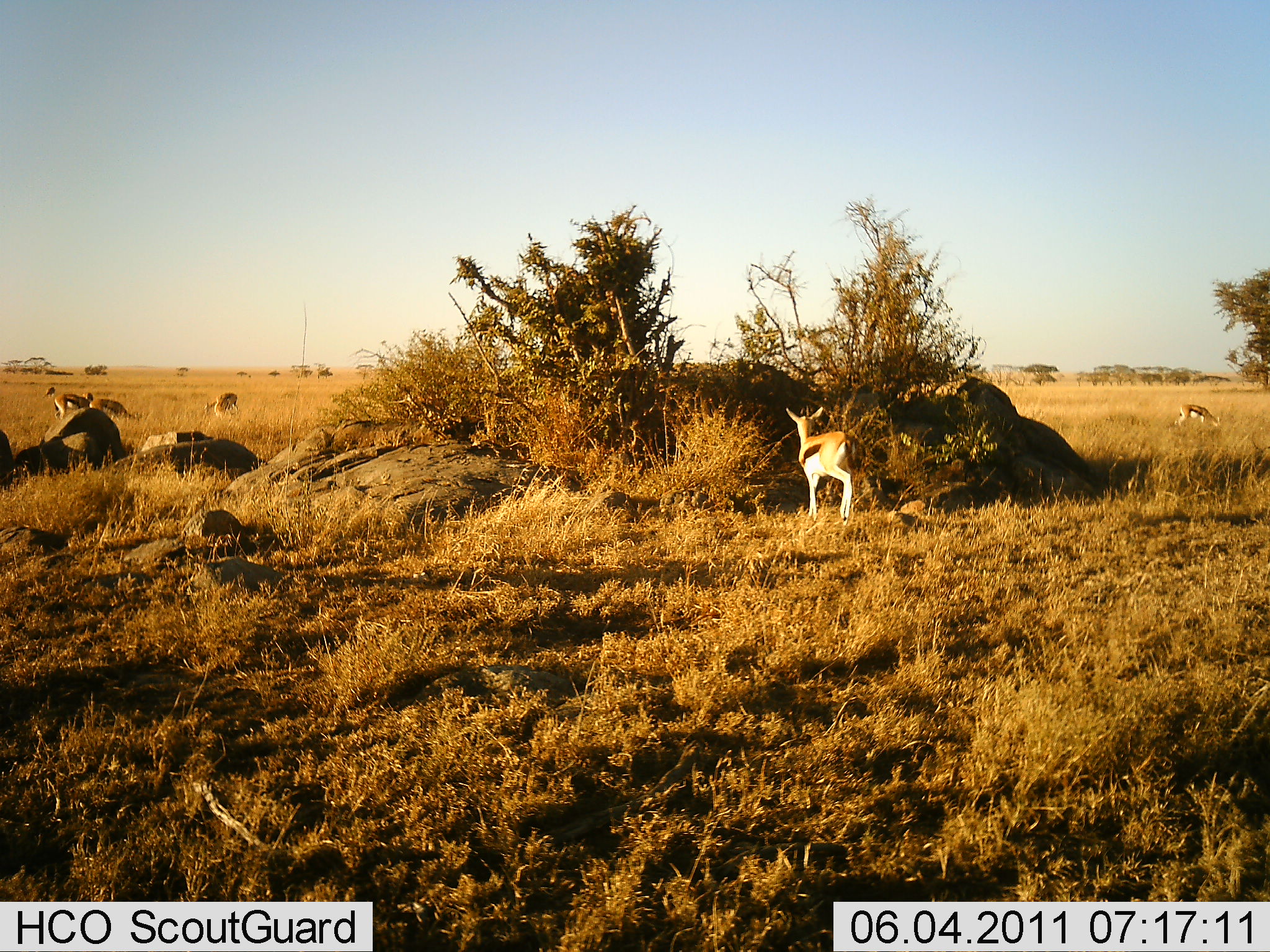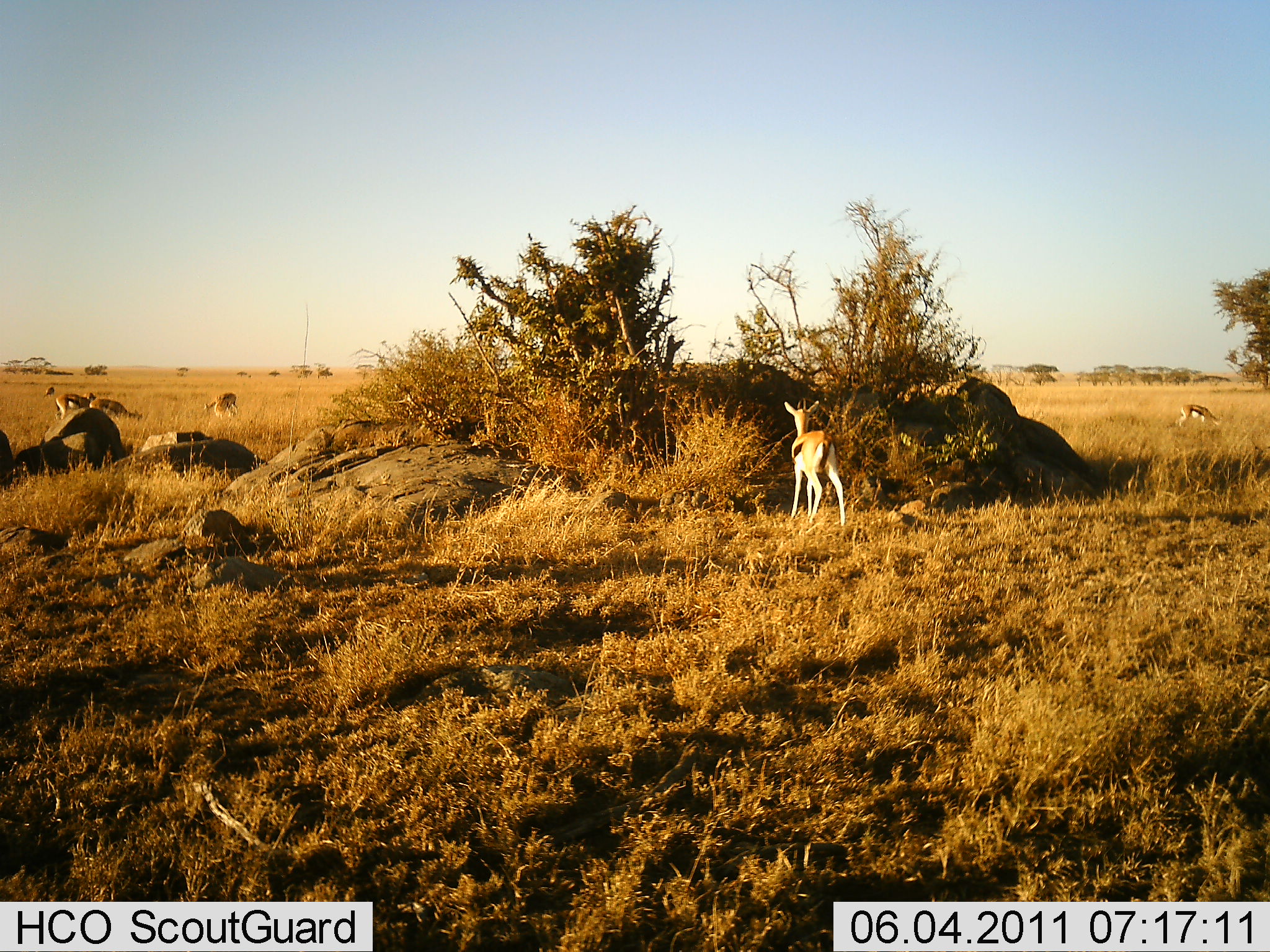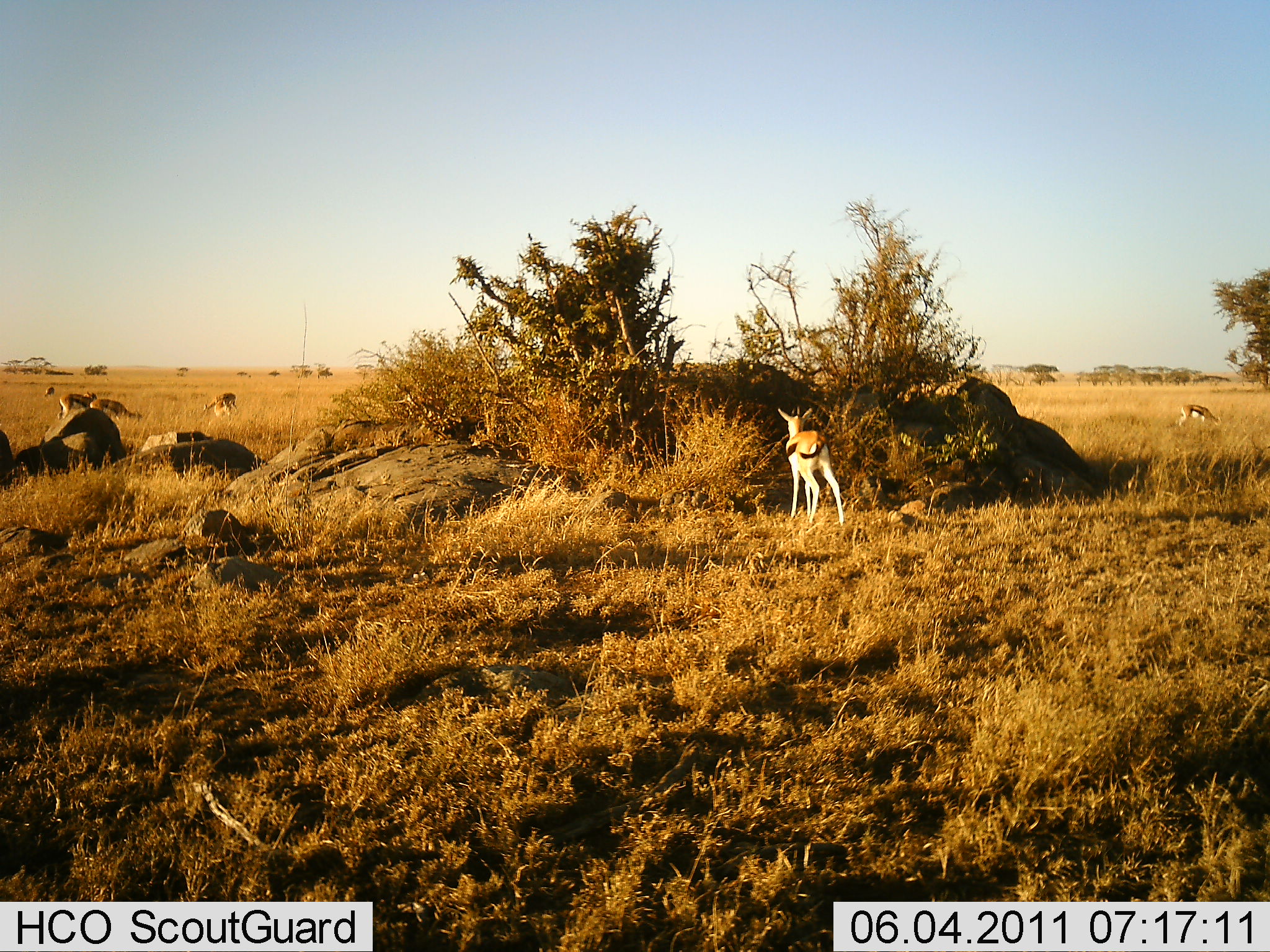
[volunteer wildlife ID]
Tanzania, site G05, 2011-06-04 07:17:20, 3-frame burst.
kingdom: Animalia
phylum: Chordata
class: Mammalia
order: Artiodactyla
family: Bovidae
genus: Eudorcas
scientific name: Eudorcas thomsonii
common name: thomson's gazelle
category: gazellethomsons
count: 5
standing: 55%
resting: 0%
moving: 36%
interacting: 18%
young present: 0%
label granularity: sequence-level